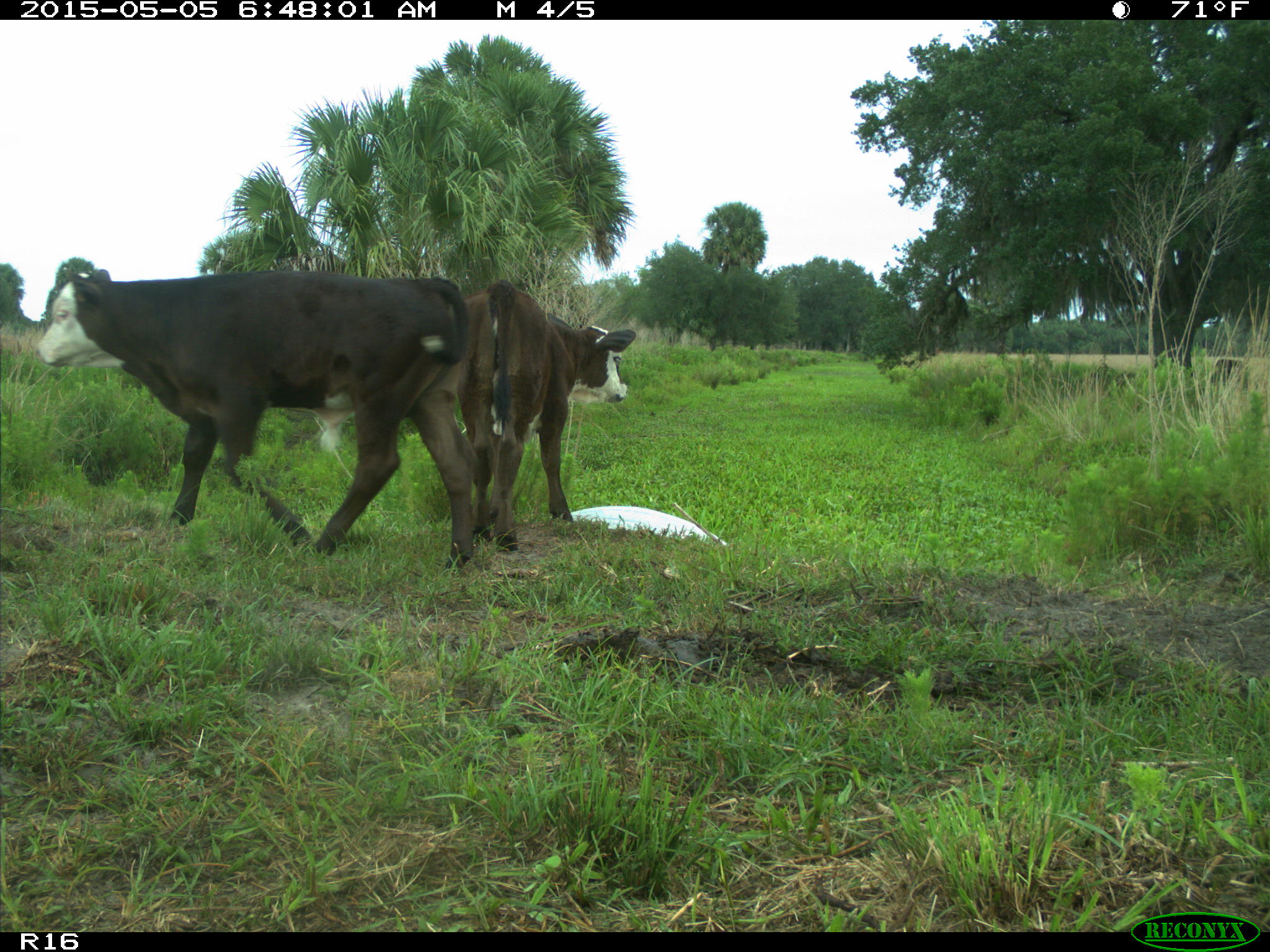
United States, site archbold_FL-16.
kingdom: Animalia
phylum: Chordata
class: Mammalia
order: Artiodactyla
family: Bovidae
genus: Bos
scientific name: Bos taurus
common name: domestic cow